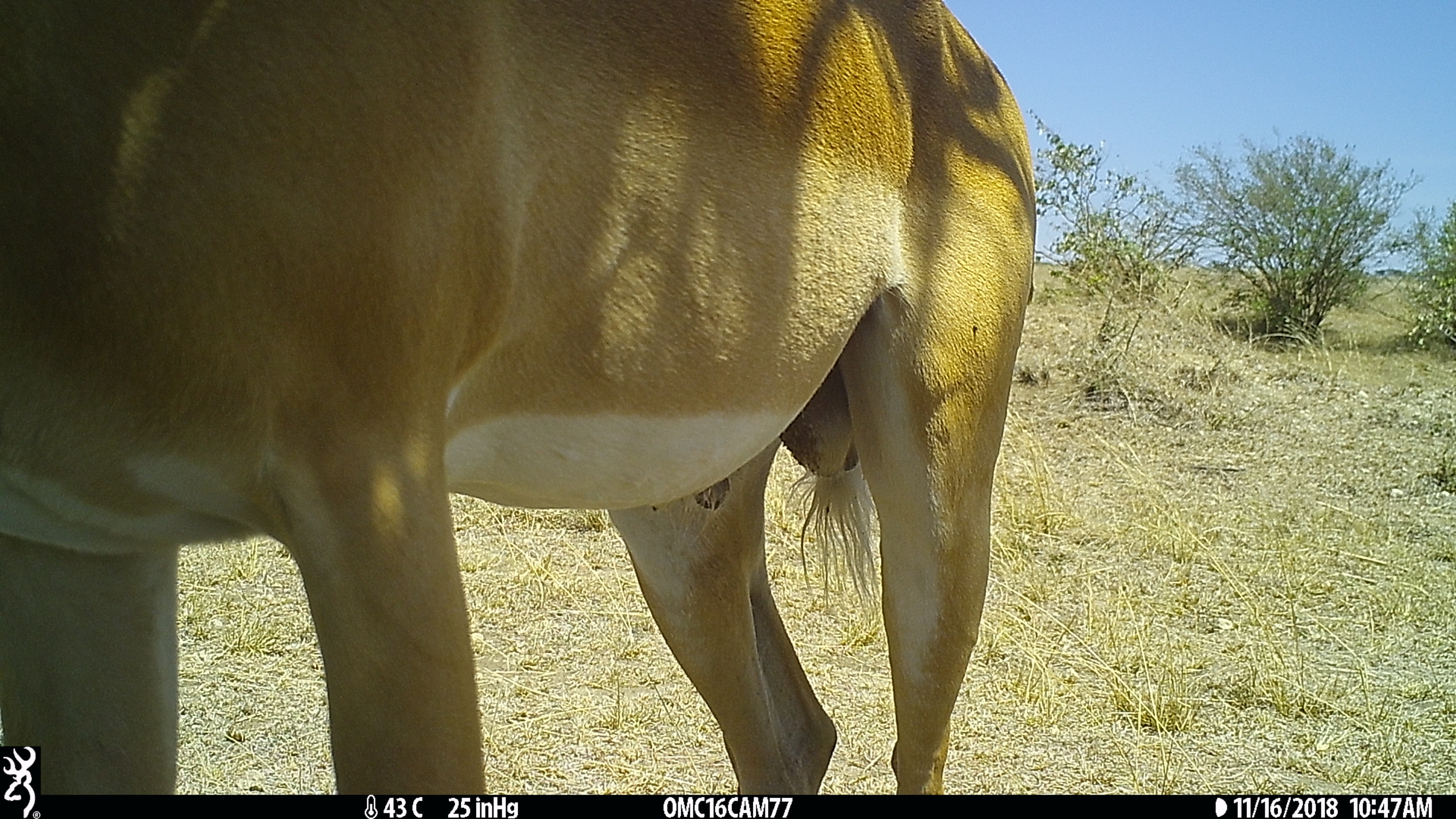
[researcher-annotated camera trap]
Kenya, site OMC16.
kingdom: Animalia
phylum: Chordata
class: Mammalia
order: Artiodactyla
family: Bovidae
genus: Aepyceros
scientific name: Aepyceros melampus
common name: impala